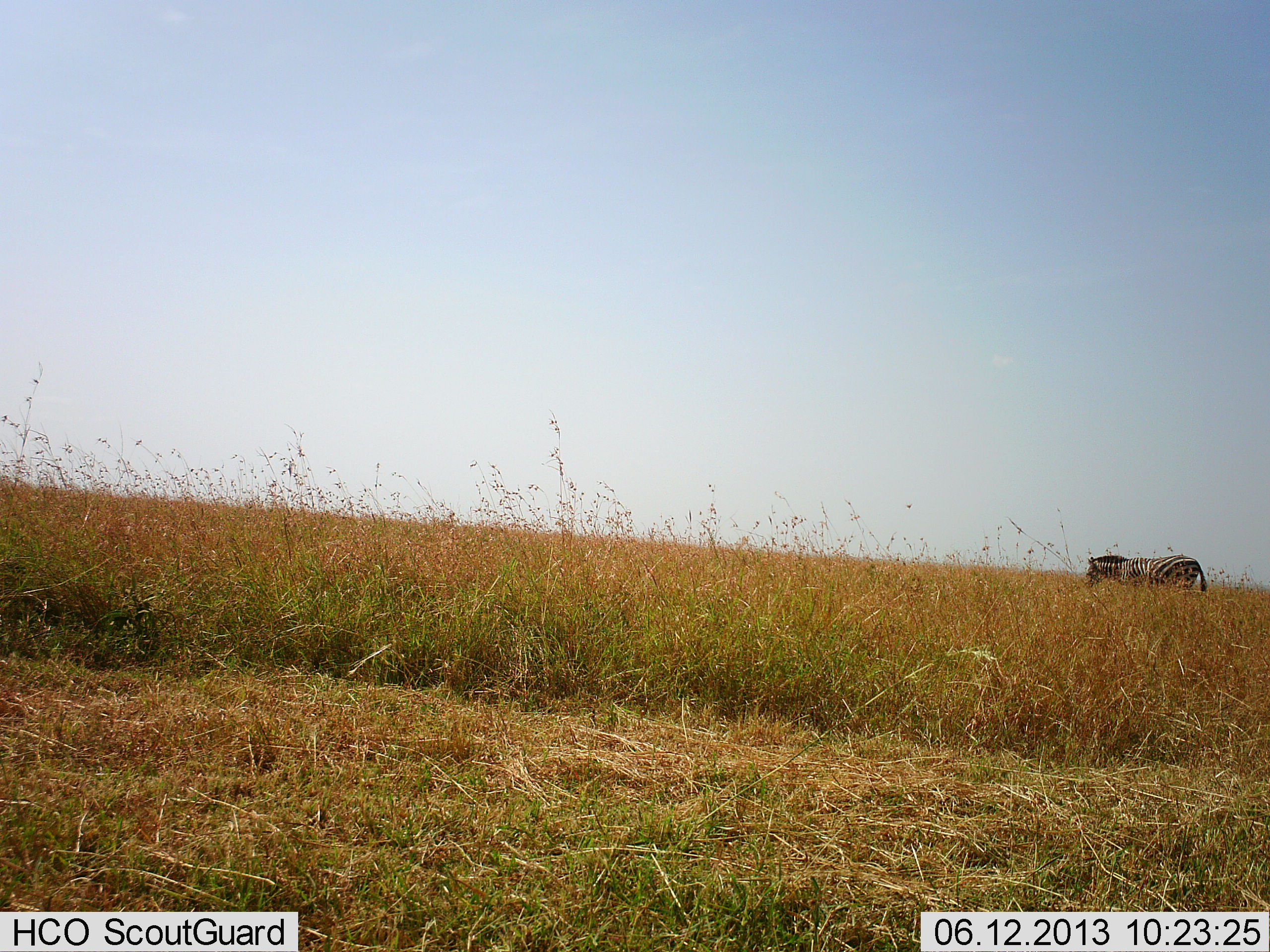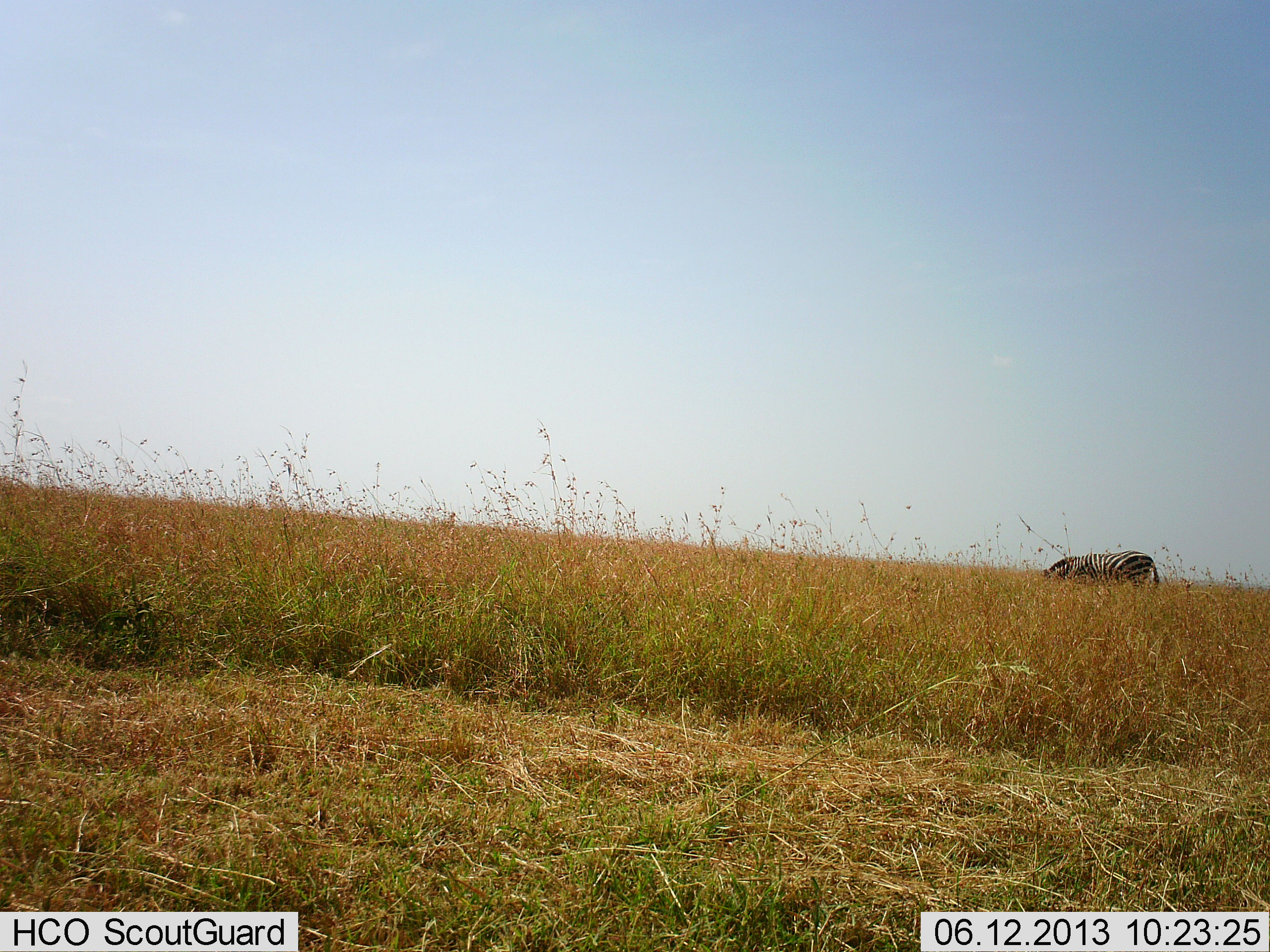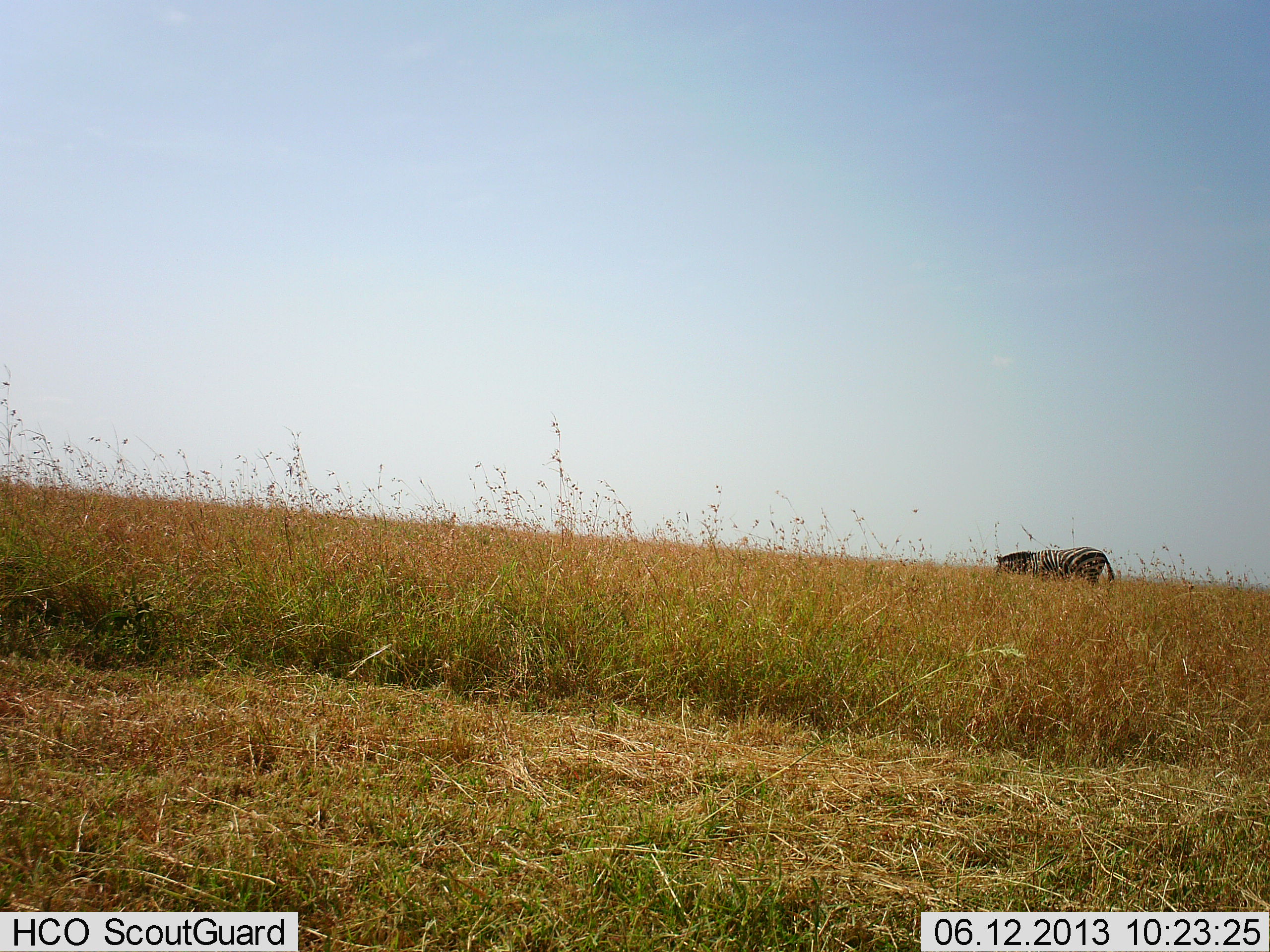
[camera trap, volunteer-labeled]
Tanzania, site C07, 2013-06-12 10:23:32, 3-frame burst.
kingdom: Animalia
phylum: Chordata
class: Mammalia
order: Perissodactyla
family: Equidae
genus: Equus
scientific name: Equus quagga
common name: plains zebra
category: zebra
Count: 1.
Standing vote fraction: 10%.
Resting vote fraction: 0%.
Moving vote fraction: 73%.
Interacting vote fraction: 0%.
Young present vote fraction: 0%.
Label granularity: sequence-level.